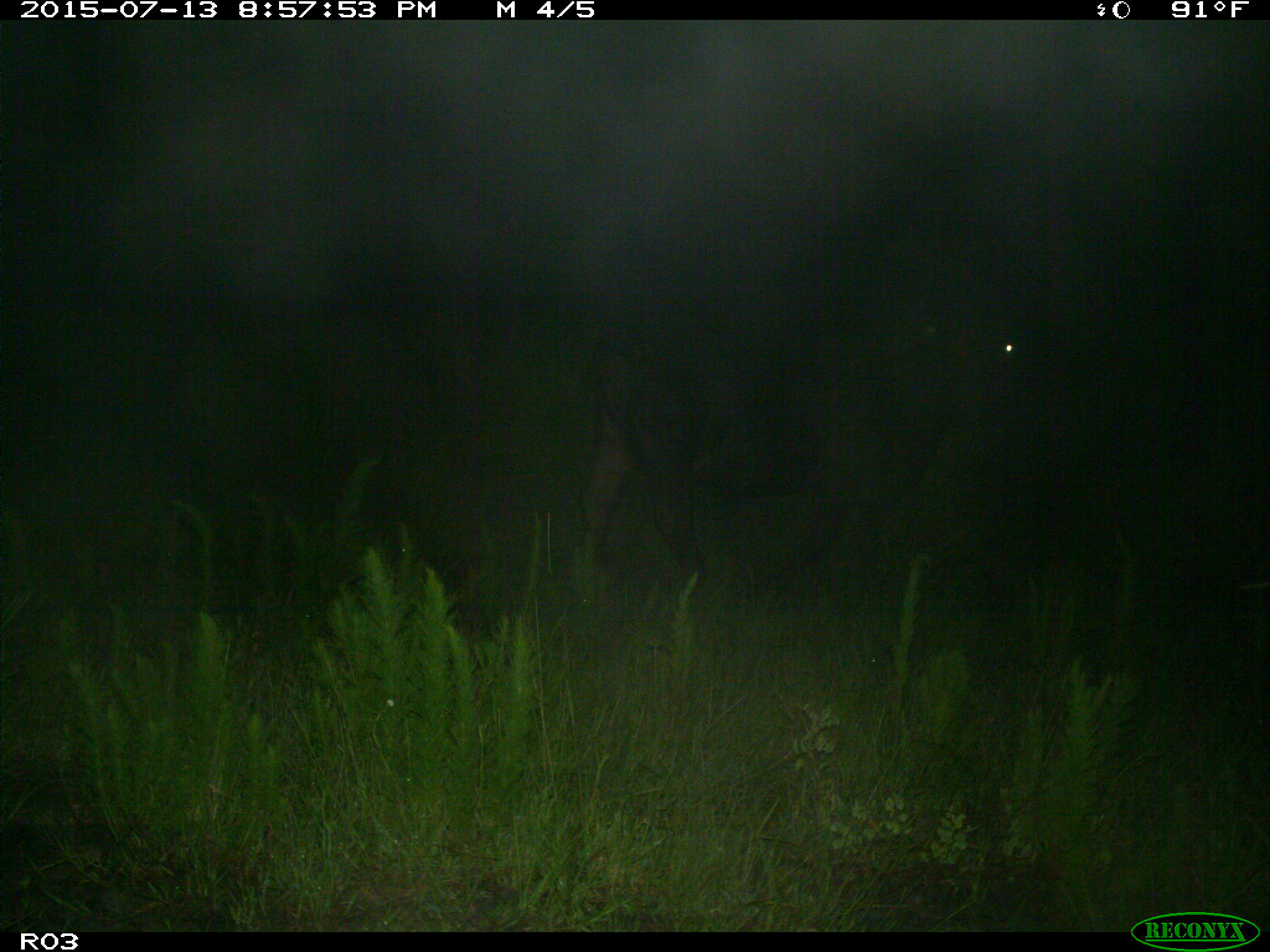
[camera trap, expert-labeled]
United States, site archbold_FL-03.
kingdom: Animalia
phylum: Chordata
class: Mammalia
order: Artiodactyla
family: Bovidae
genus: Bos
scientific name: Bos taurus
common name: domestic cow